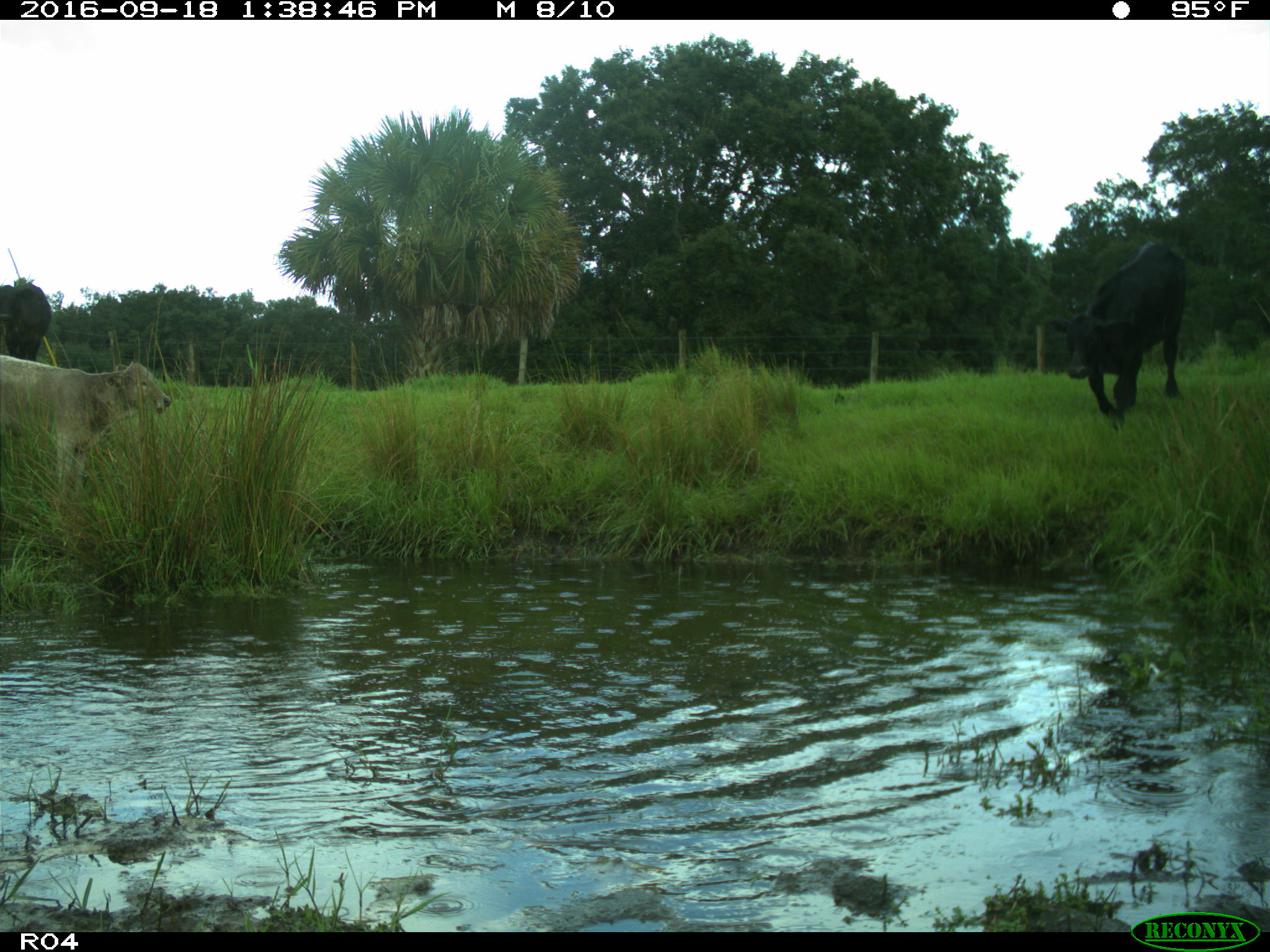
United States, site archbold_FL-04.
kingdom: Animalia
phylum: Chordata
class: Mammalia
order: Artiodactyla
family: Bovidae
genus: Bos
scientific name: Bos taurus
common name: domestic cow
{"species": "Bos taurus (domestic cow)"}